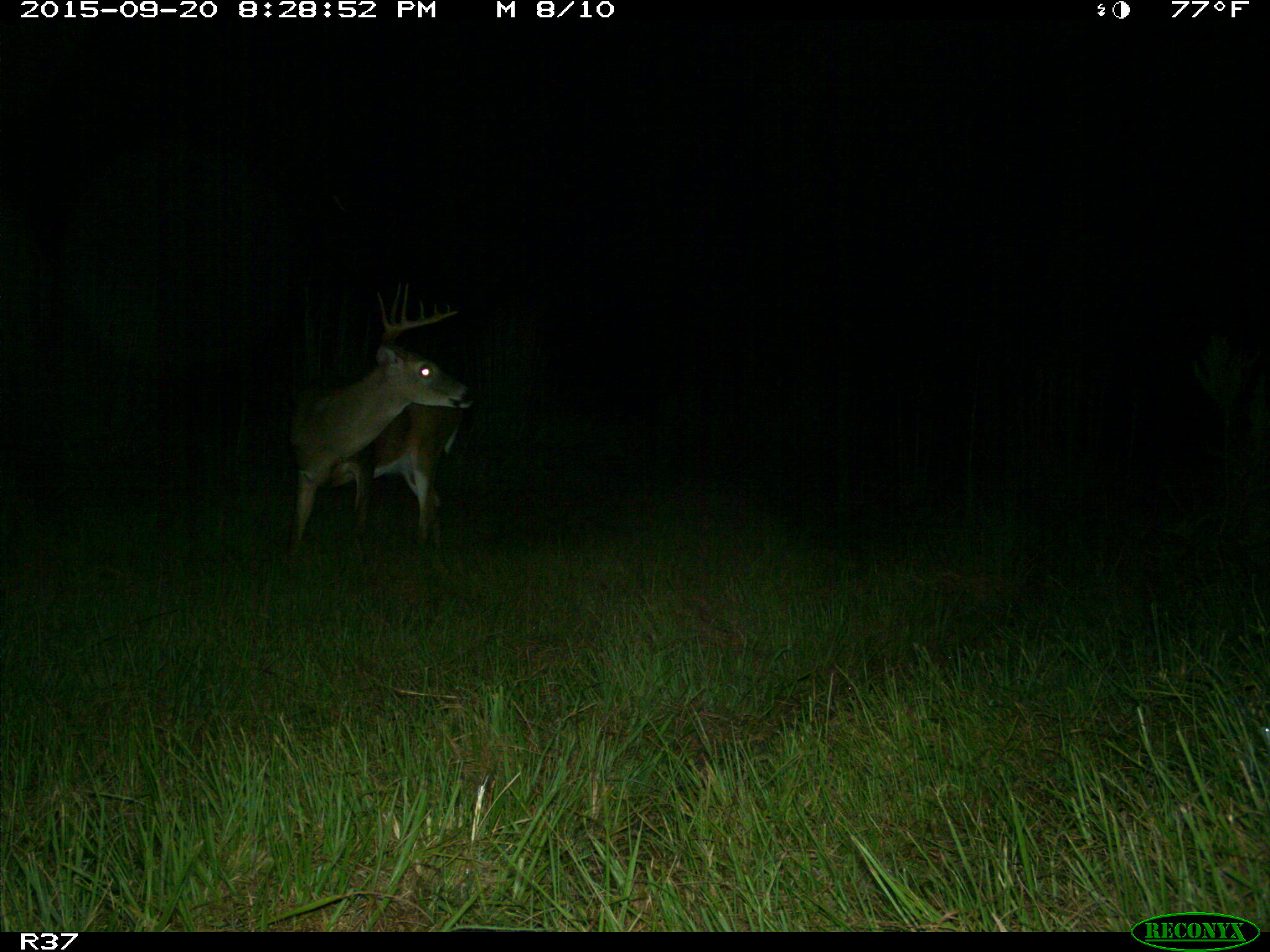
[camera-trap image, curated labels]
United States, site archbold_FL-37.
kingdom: Animalia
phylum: Chordata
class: Mammalia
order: Artiodactyla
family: Cervidae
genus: Odocoileus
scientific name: Odocoileus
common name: deer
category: unidentified deer